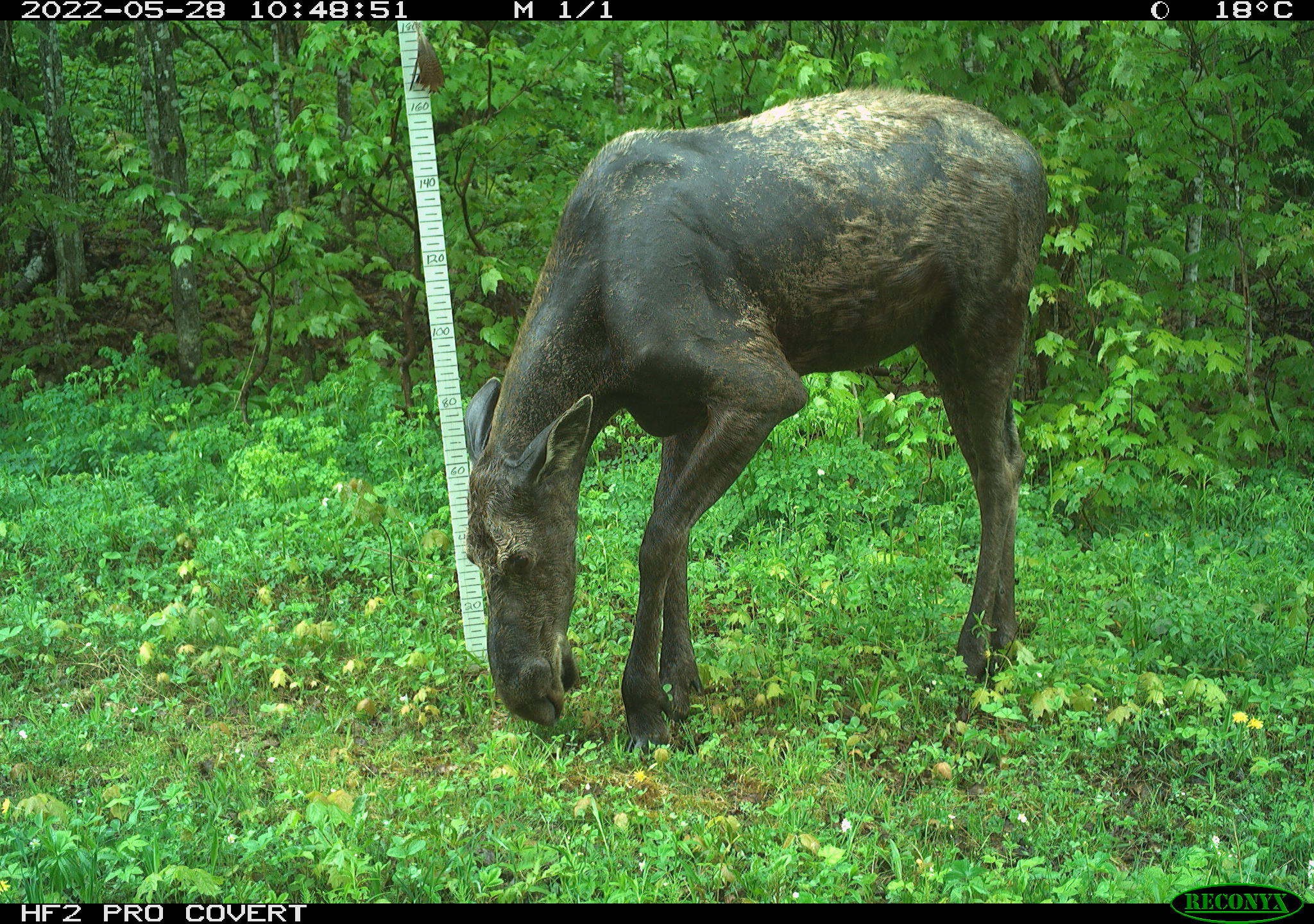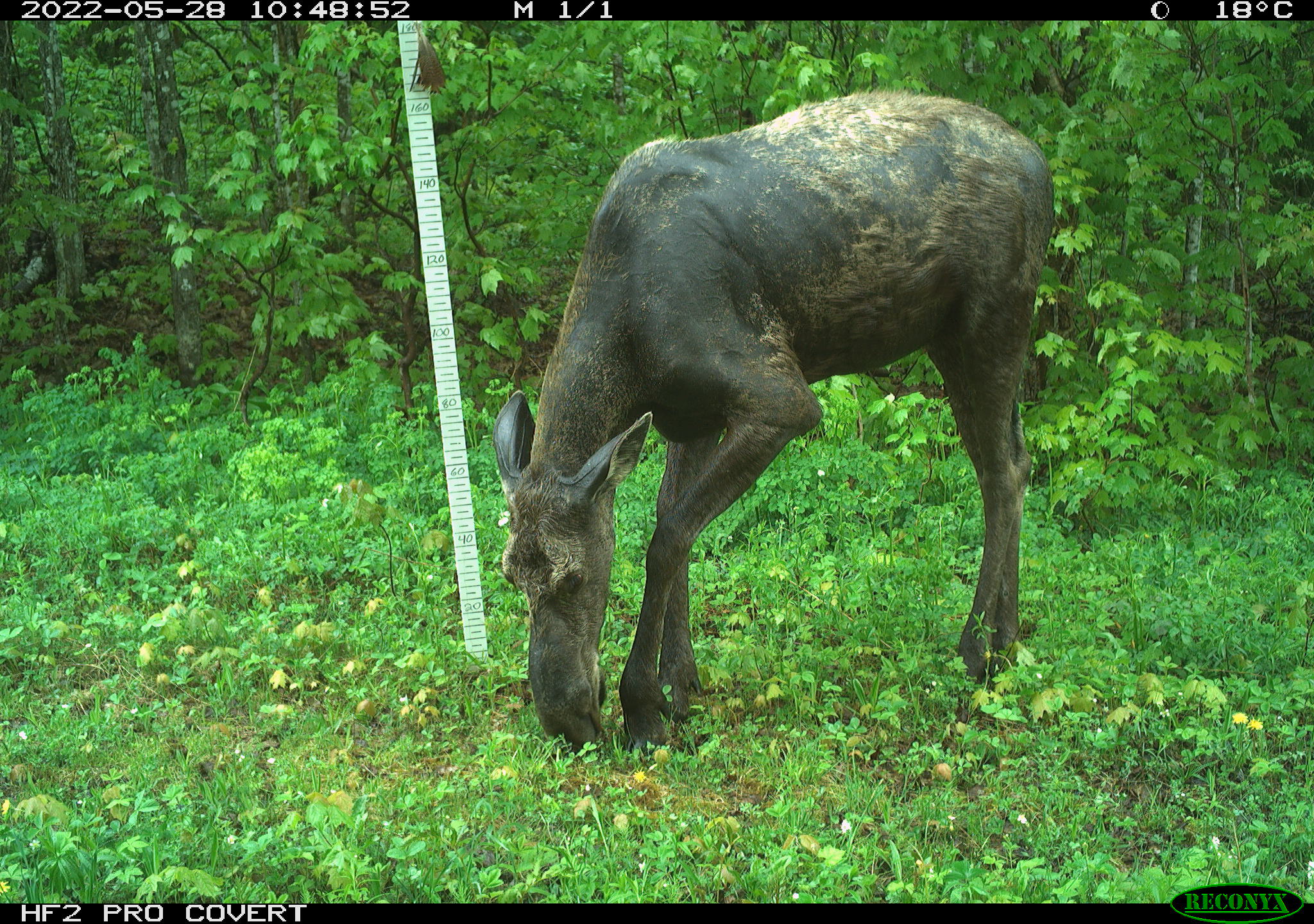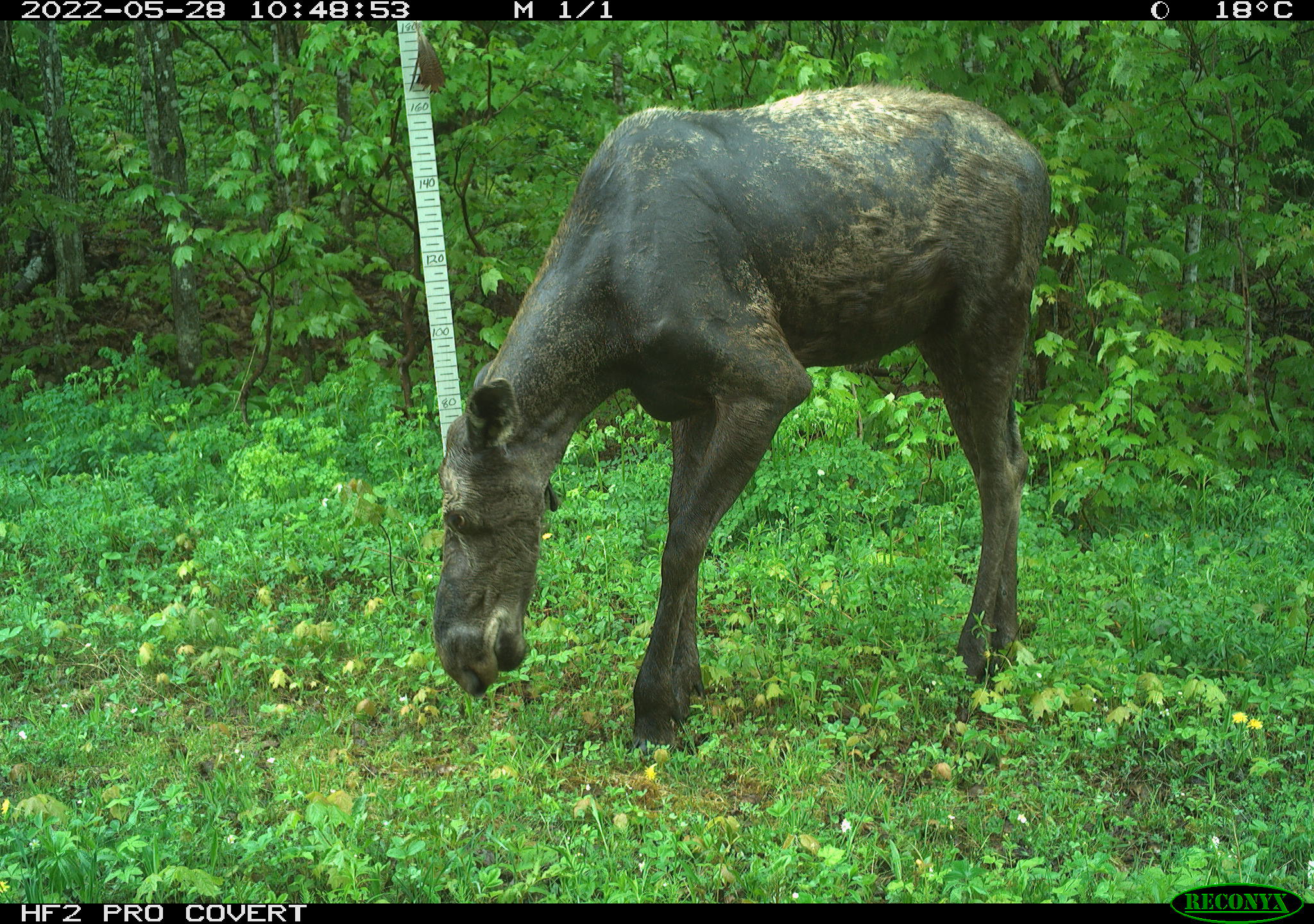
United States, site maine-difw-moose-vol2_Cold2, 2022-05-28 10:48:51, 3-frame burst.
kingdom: Animalia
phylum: Chordata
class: Mammalia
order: Artiodactyla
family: Cervidae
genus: Alces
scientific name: Alces alces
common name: moose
Moose (Alces alces).